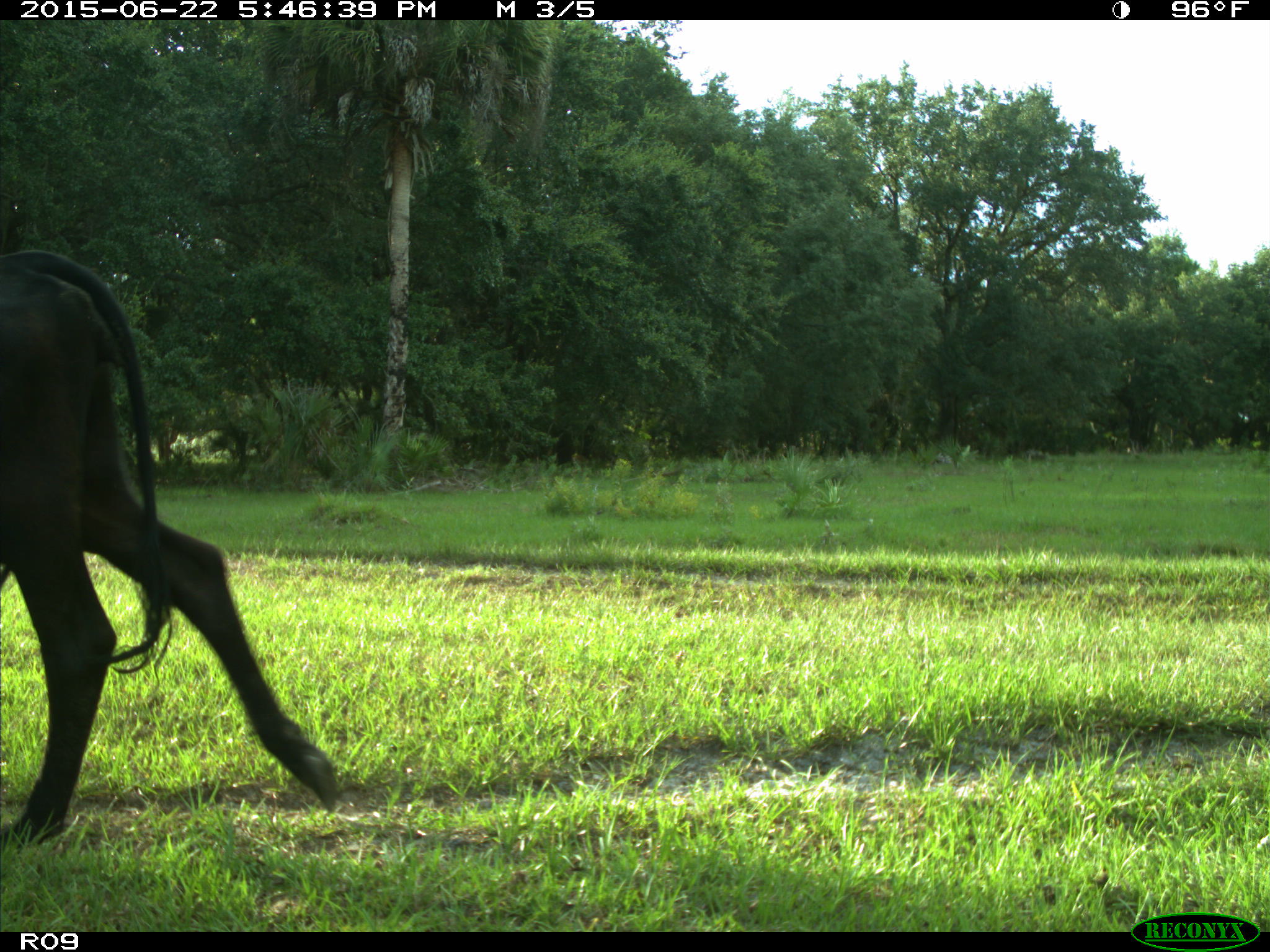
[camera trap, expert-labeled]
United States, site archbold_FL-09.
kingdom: Animalia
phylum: Chordata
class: Mammalia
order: Artiodactyla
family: Bovidae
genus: Bos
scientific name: Bos taurus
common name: domestic cow